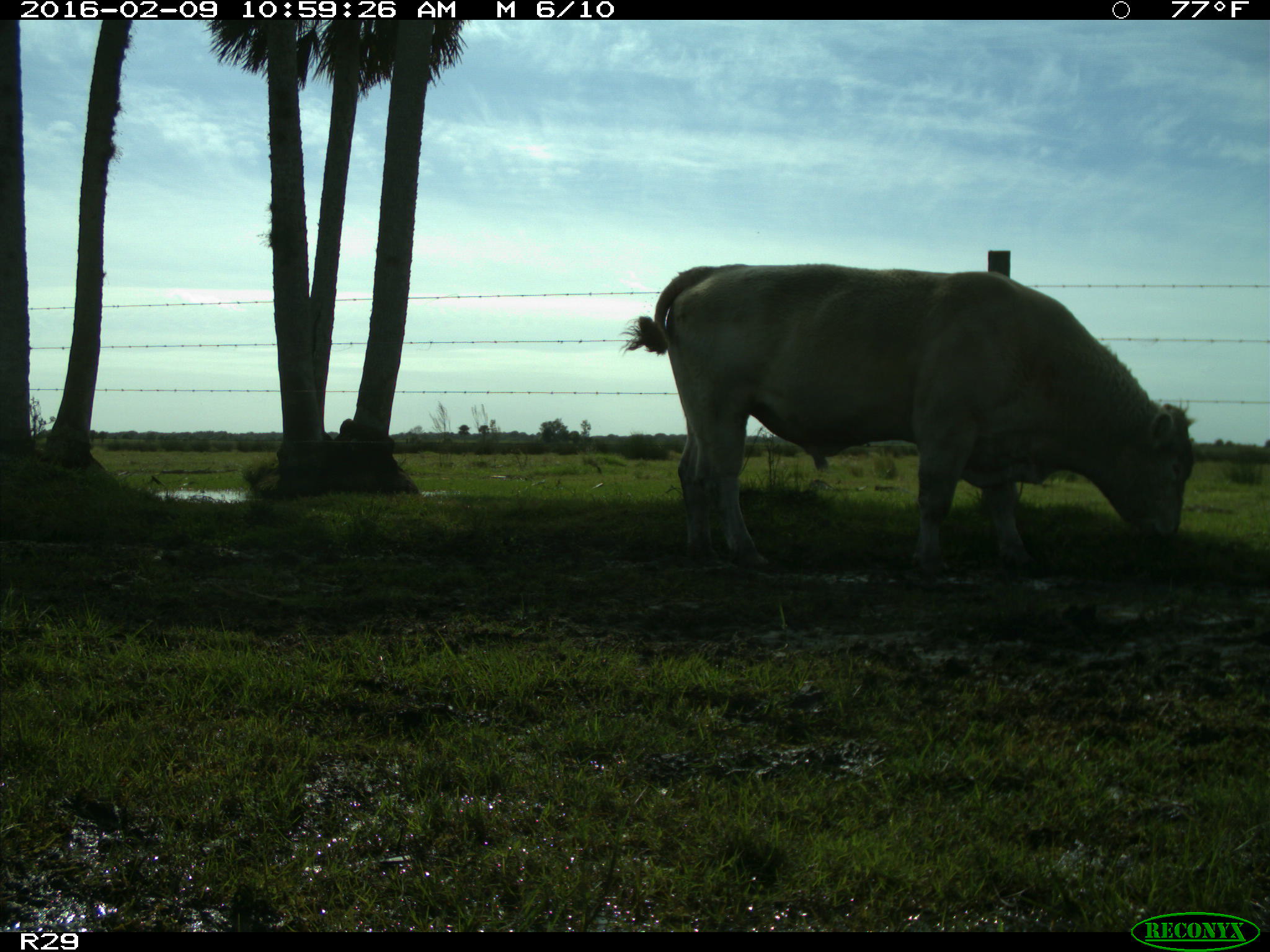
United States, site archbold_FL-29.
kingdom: Animalia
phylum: Chordata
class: Mammalia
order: Artiodactyla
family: Bovidae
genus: Bos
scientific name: Bos taurus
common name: domestic cow